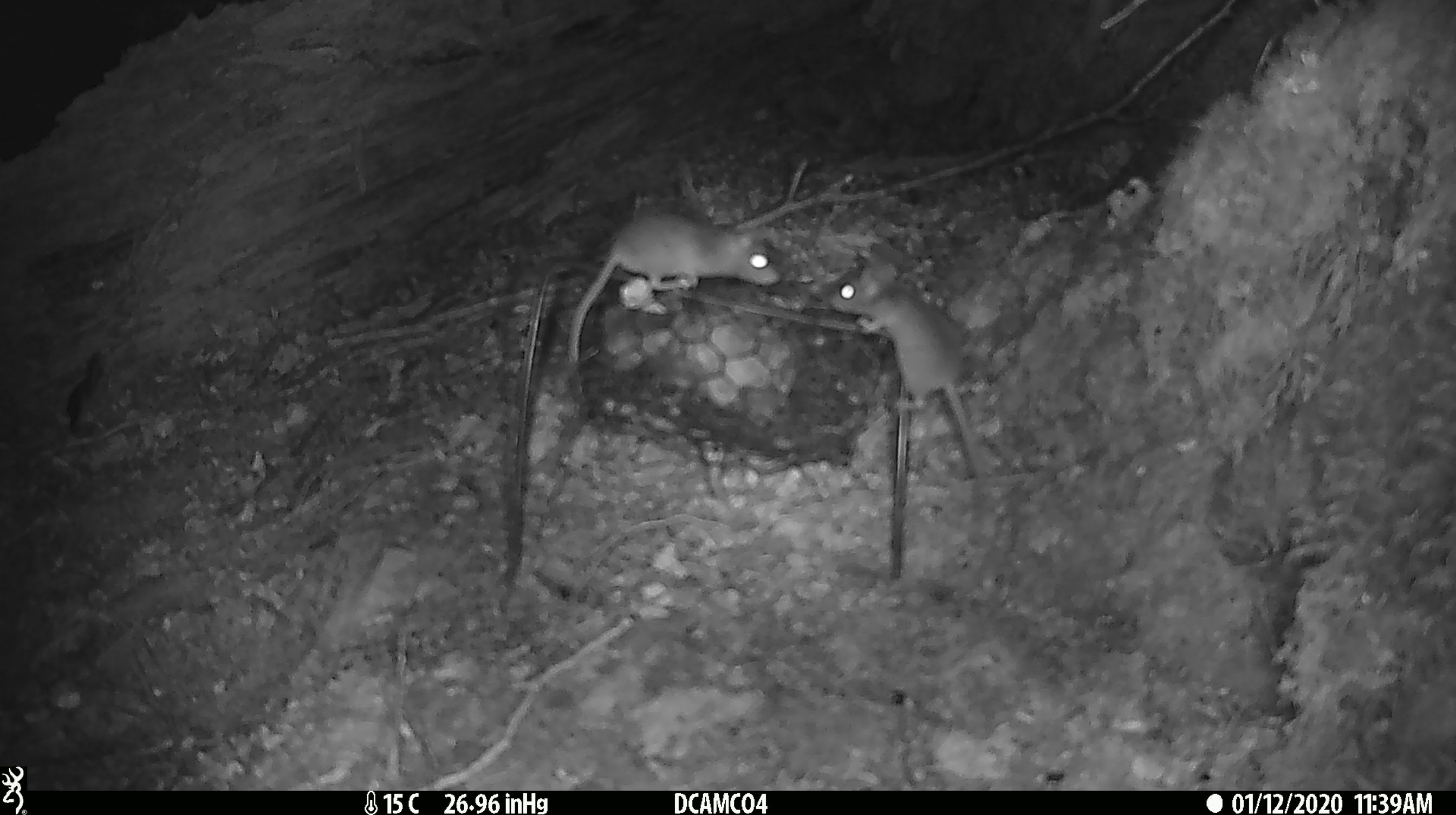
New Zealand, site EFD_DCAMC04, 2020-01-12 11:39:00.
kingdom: Animalia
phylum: Chordata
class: Mammalia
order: Rodentia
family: Muridae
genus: Mus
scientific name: Mus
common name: mouse